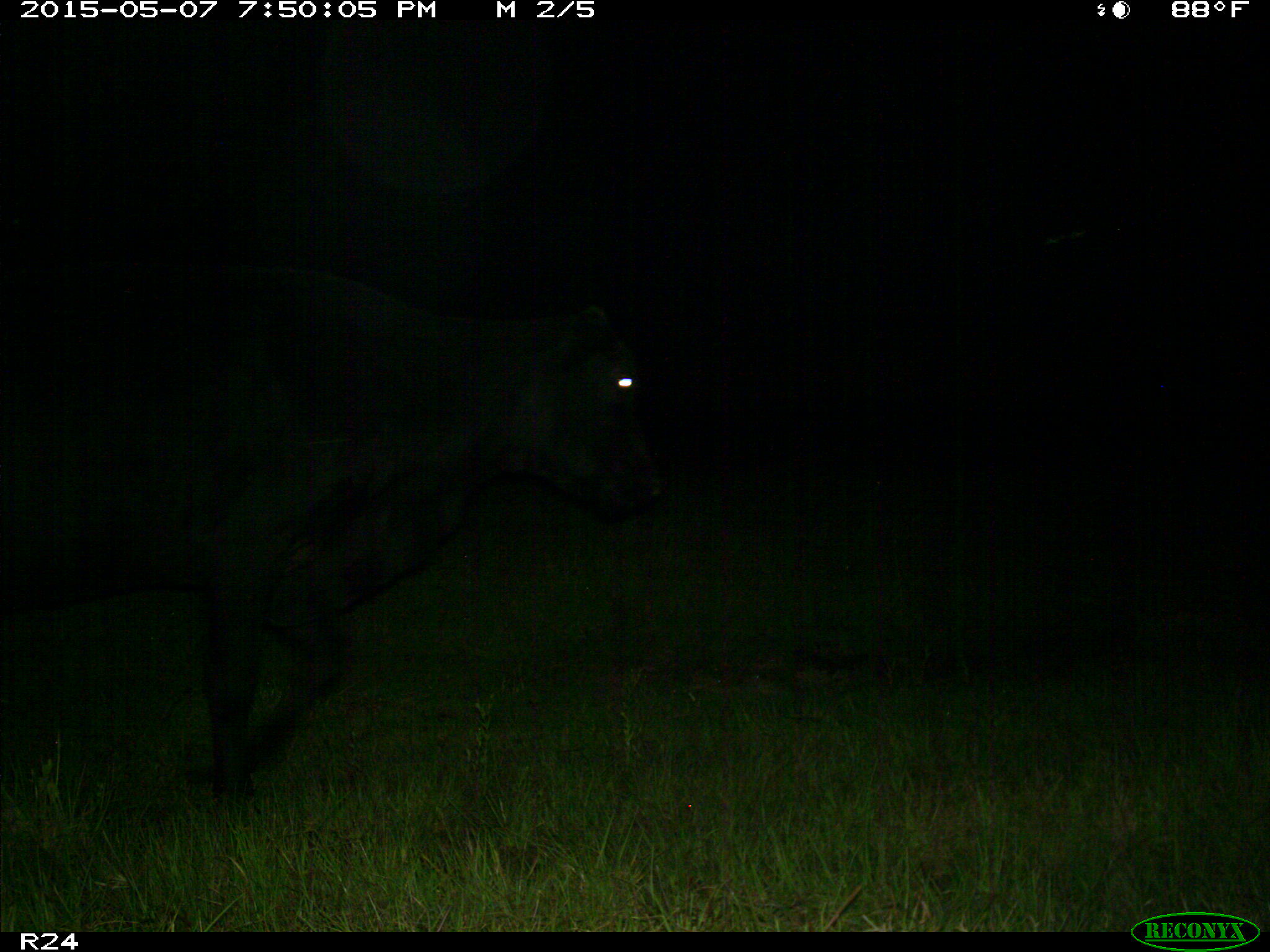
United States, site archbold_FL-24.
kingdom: Animalia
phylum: Chordata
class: Mammalia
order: Artiodactyla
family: Bovidae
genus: Bos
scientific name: Bos taurus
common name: domestic cow